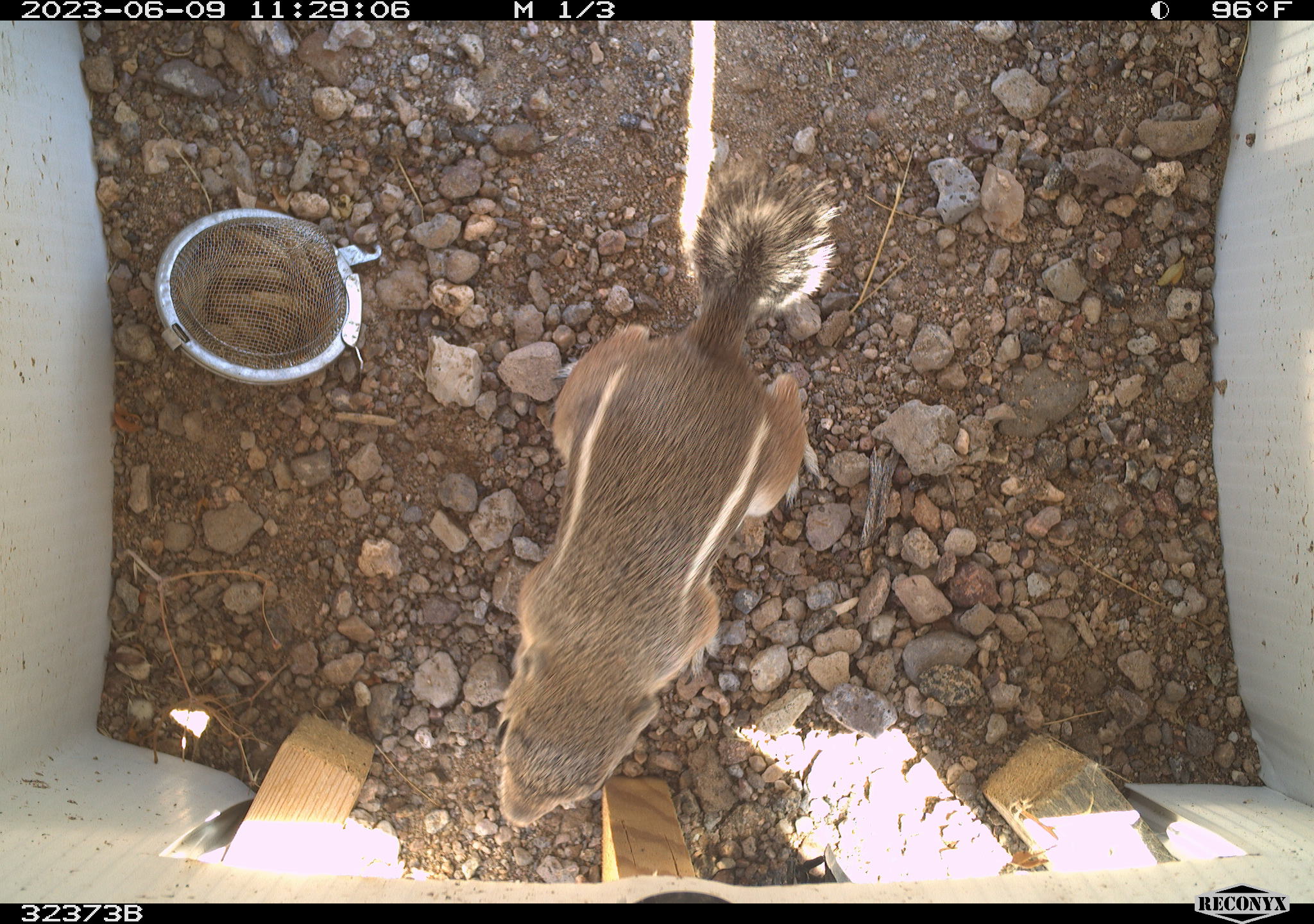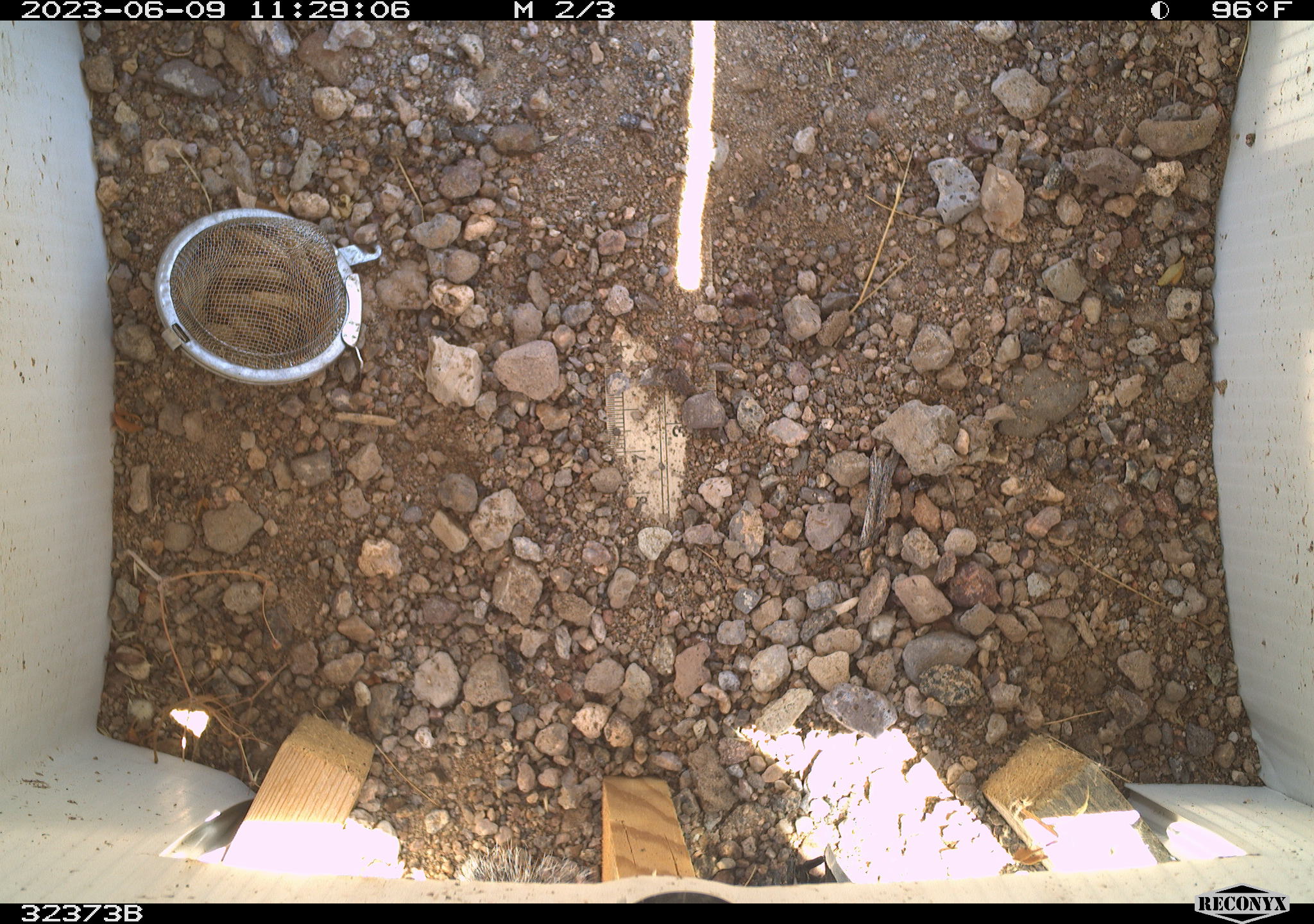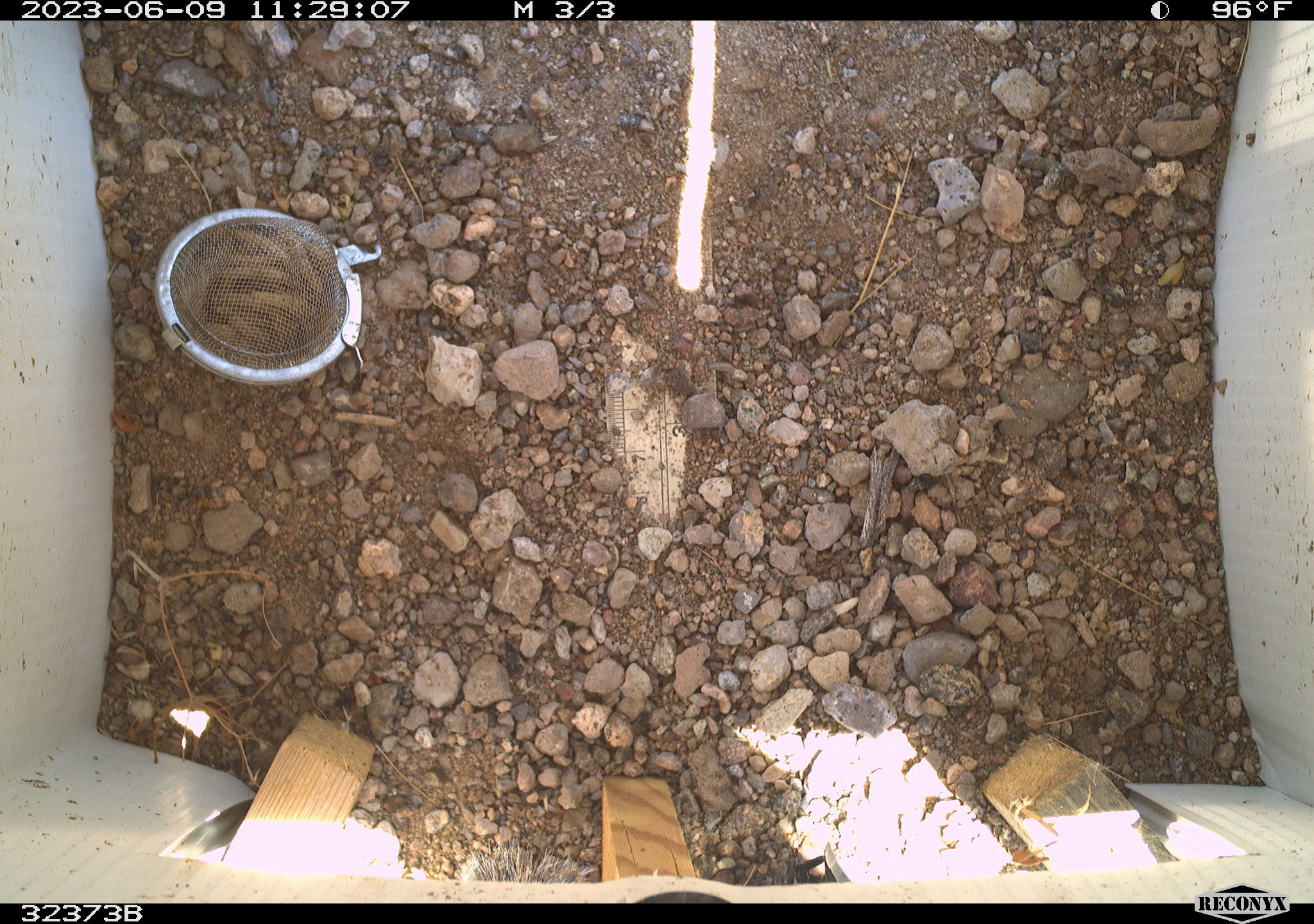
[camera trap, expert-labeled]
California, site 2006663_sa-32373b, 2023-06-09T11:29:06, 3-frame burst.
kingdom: Animalia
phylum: Chordata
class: Mammalia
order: Rodentia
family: Sciuridae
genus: Ammospermophilus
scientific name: Ammospermophilus leucurus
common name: white-tailed antelope squirrel